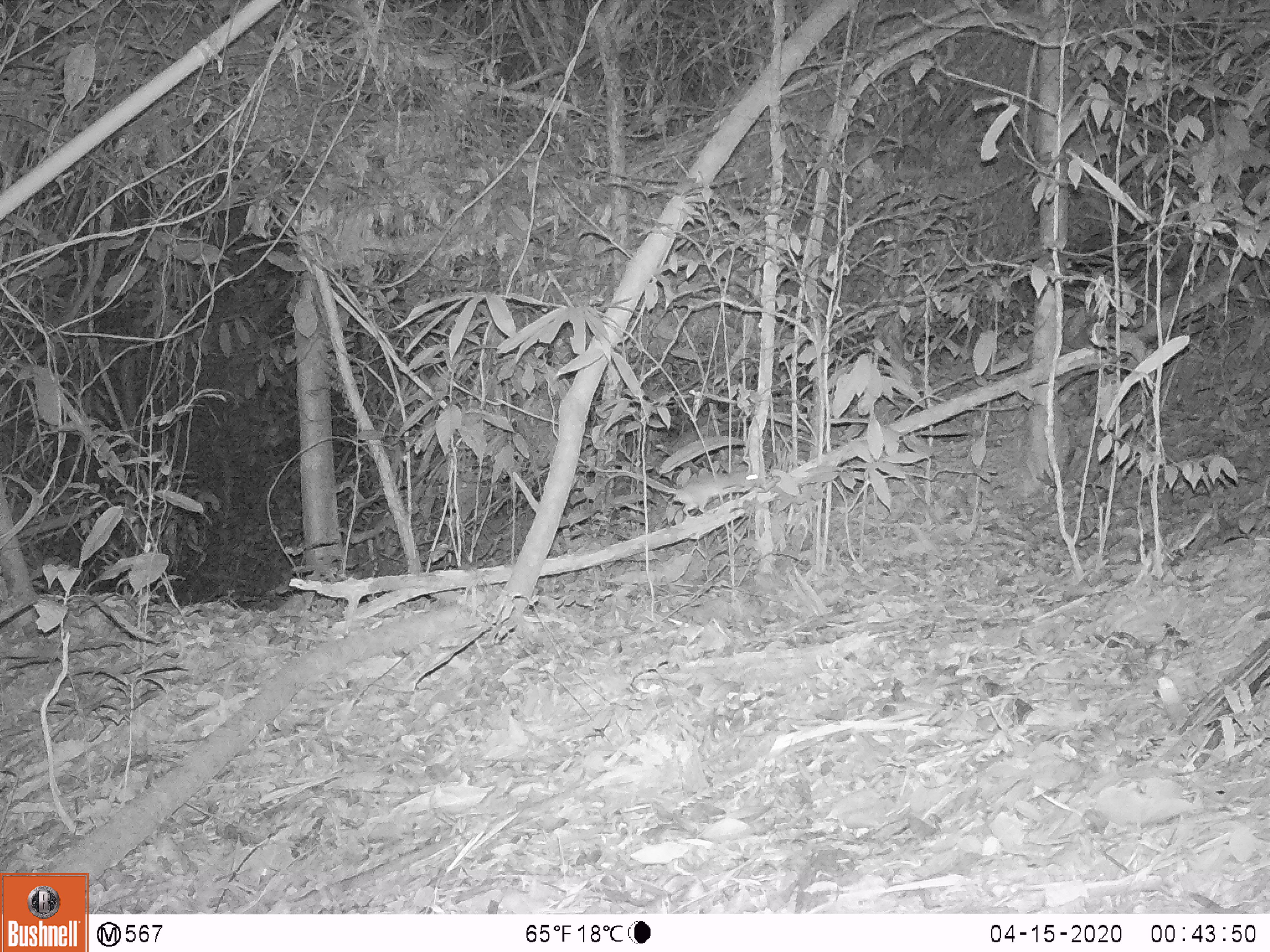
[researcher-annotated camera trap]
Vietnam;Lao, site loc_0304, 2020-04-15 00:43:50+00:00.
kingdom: Animalia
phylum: Chordata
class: Mammalia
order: Rodentia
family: Muridae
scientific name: Muridae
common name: old-world mice and rats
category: unidentified murid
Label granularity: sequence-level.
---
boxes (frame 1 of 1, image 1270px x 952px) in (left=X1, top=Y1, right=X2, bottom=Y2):
unidentified murid: (left=603, top=471, right=758, bottom=518)